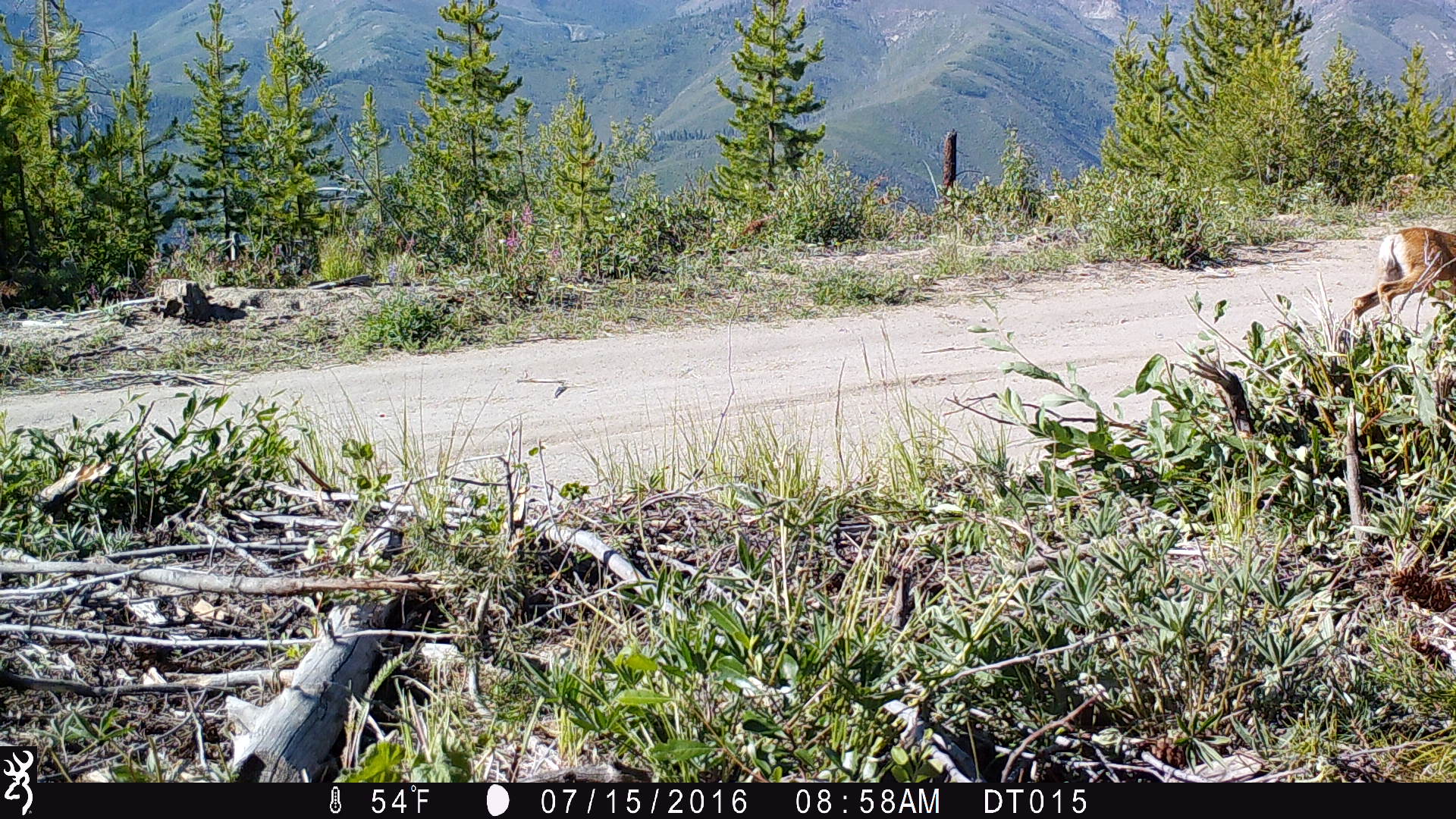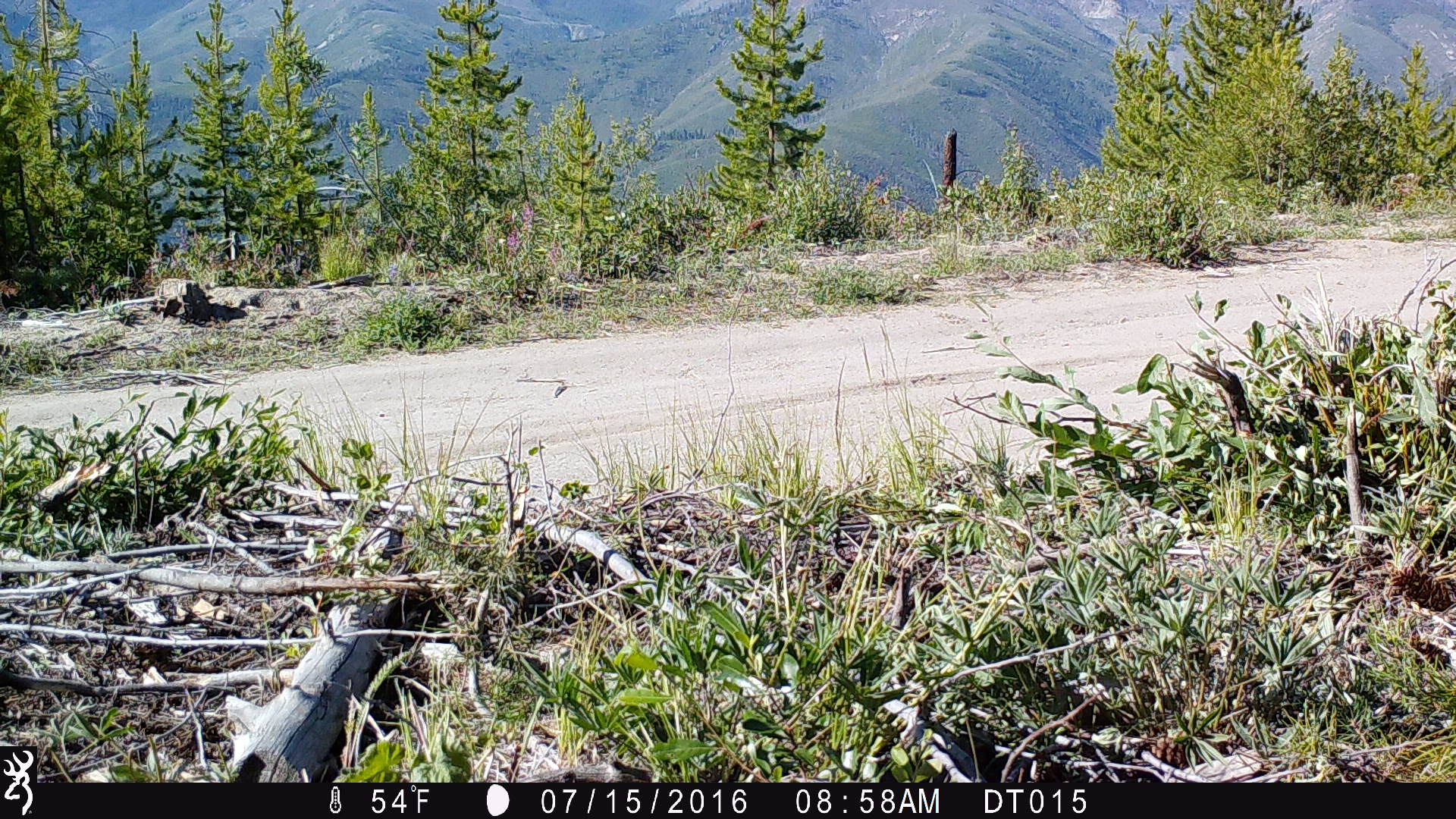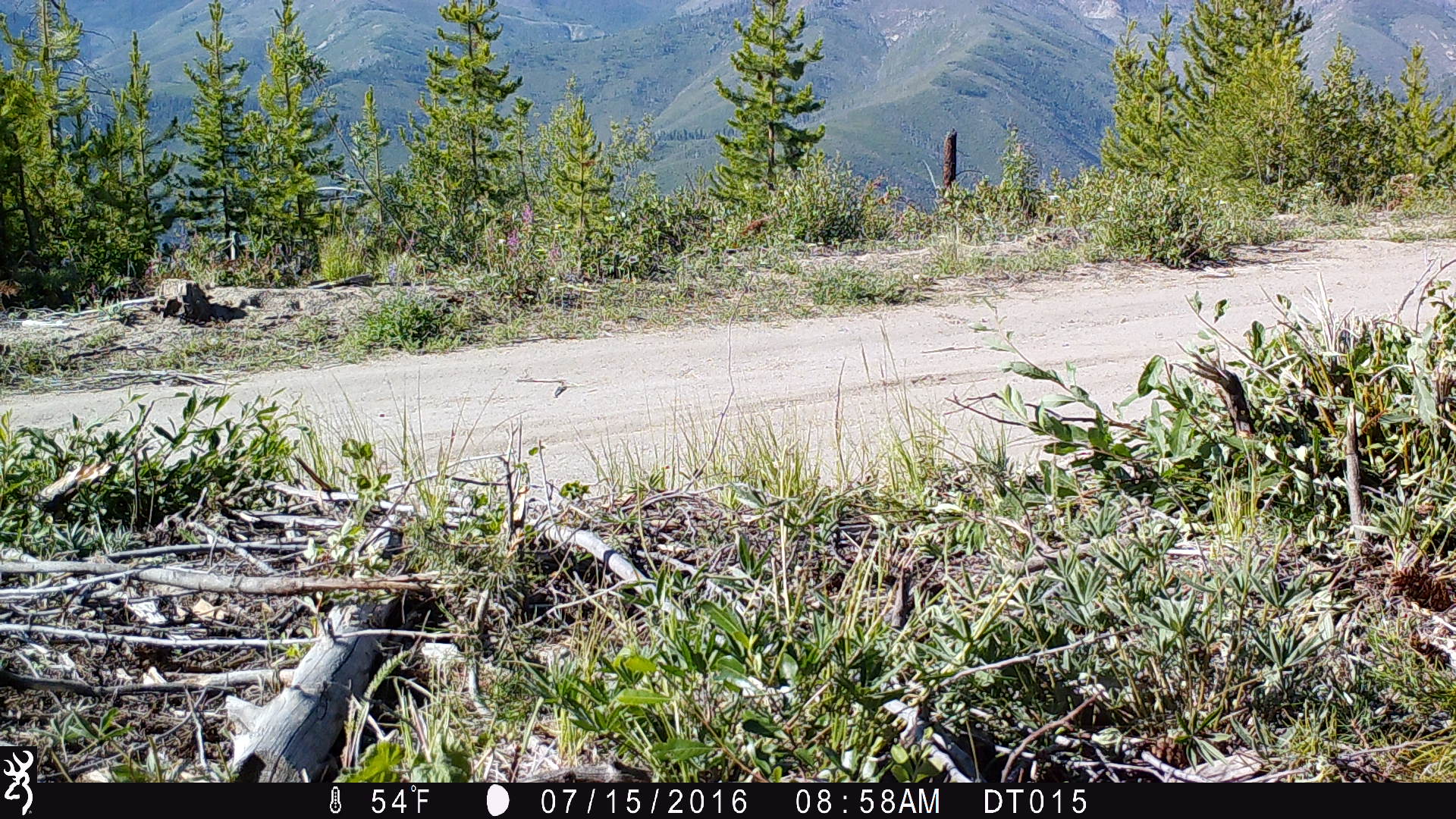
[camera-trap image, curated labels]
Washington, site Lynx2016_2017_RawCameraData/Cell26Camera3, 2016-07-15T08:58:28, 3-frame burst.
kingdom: Animalia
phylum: Chordata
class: Mammalia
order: Artiodactyla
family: Cervidae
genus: Odocoileus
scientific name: Odocoileus hemionus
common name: mule deer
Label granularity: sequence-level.